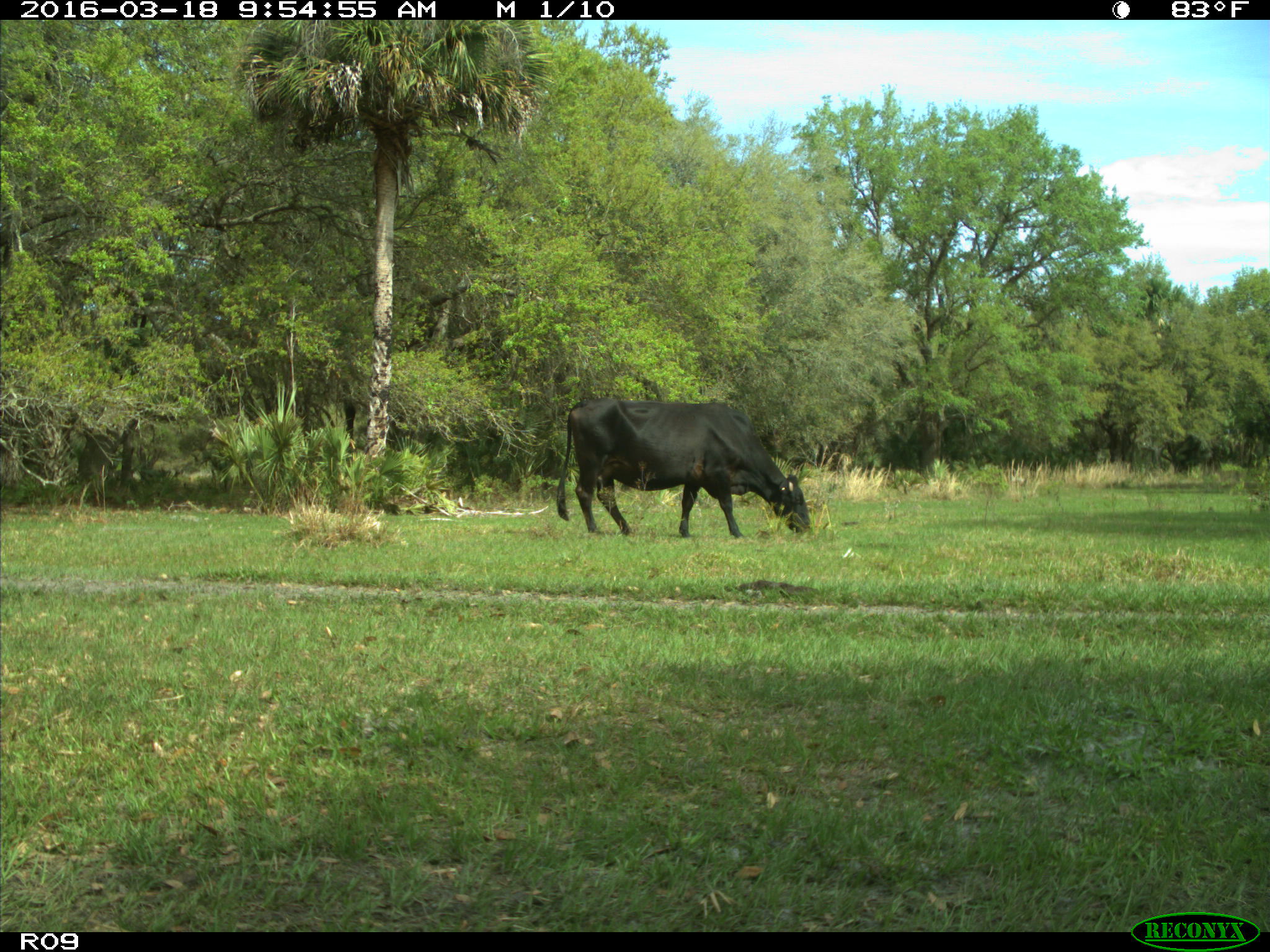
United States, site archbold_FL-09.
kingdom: Animalia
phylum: Chordata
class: Mammalia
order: Artiodactyla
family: Bovidae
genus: Bos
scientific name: Bos taurus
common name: domestic cow